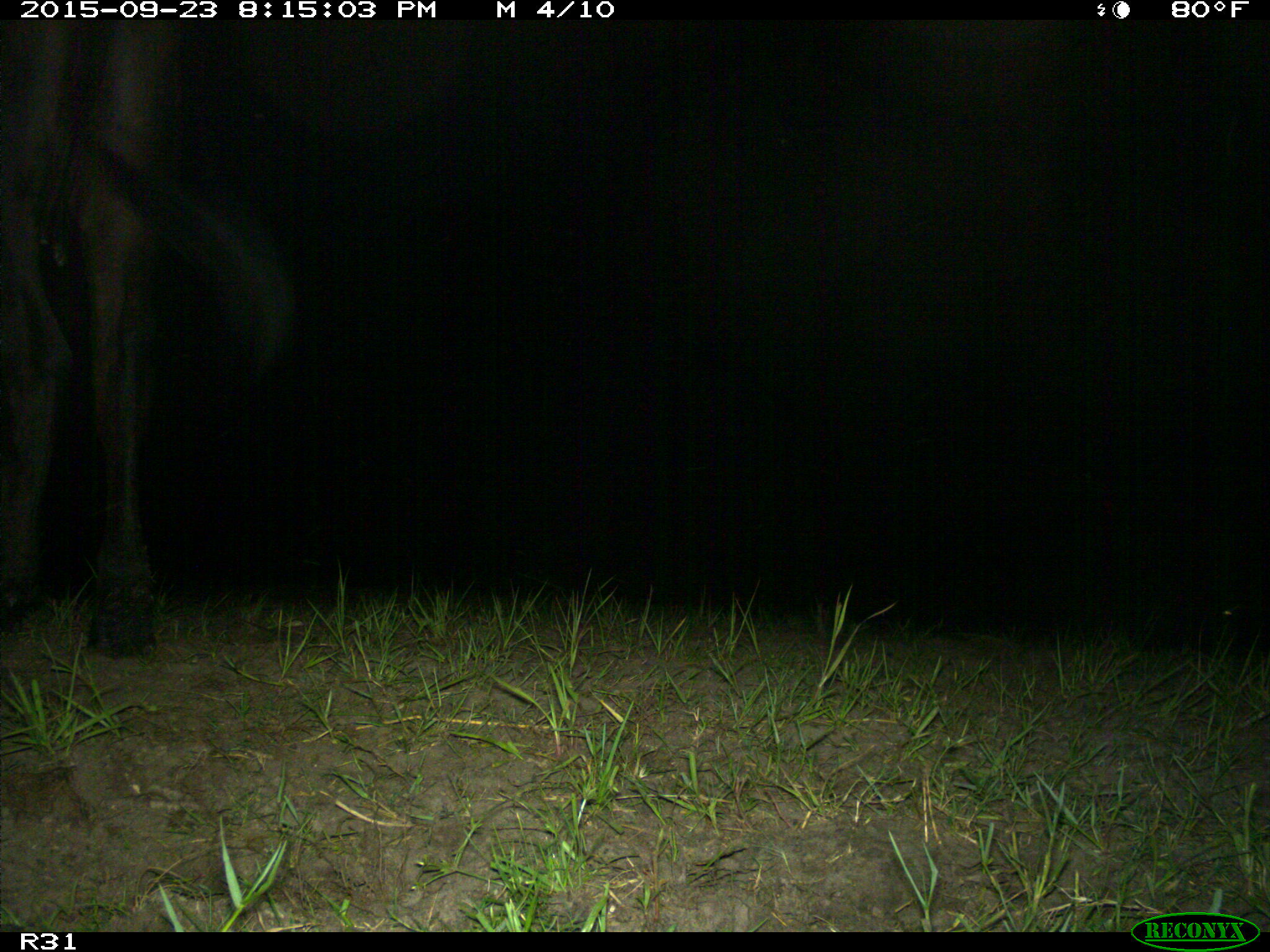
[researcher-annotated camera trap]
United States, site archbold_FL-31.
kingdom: Animalia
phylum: Chordata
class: Mammalia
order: Artiodactyla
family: Bovidae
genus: Bos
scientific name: Bos taurus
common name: domestic cow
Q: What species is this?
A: Bos taurus (domestic cow).